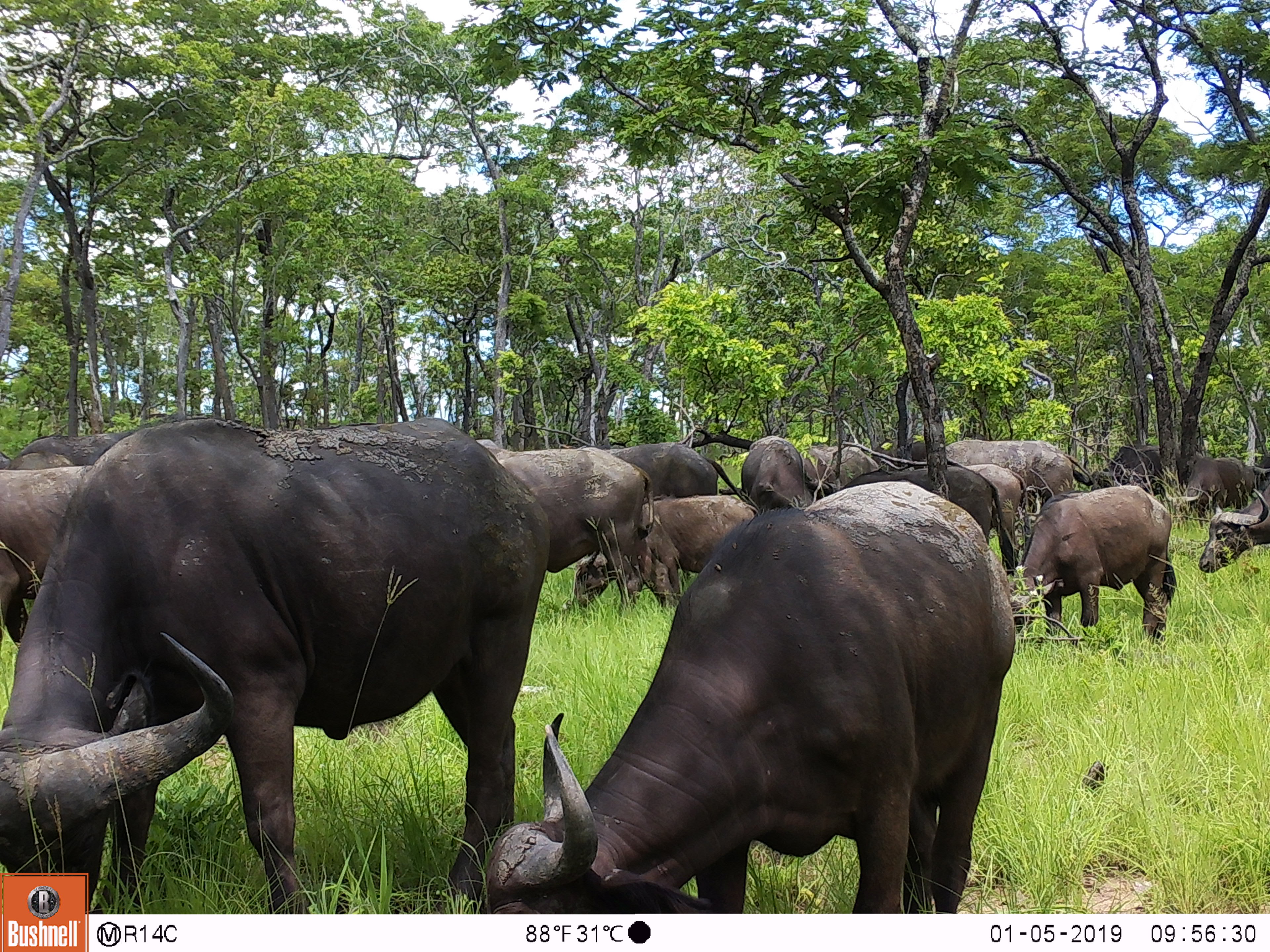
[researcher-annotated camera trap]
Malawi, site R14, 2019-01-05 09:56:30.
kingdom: Animalia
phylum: Chordata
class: Mammalia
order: Artiodactyla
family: Bovidae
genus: Syncerus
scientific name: Syncerus caffer caffer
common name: cape buffalo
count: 15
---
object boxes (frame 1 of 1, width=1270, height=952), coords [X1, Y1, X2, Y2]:
cape buffalo: [0, 411, 556, 871]; [479, 477, 1013, 910]; [482, 437, 654, 612]; [1000, 482, 1177, 652]; [0, 467, 118, 650]; [629, 494, 764, 603]; [853, 464, 996, 546]; [939, 428, 1089, 502]; [605, 435, 742, 502]; [1194, 480, 1268, 581]; [1166, 447, 1258, 517]; [1071, 440, 1162, 500]; [742, 433, 809, 512]; [20, 432, 163, 464]; [806, 445, 889, 496]